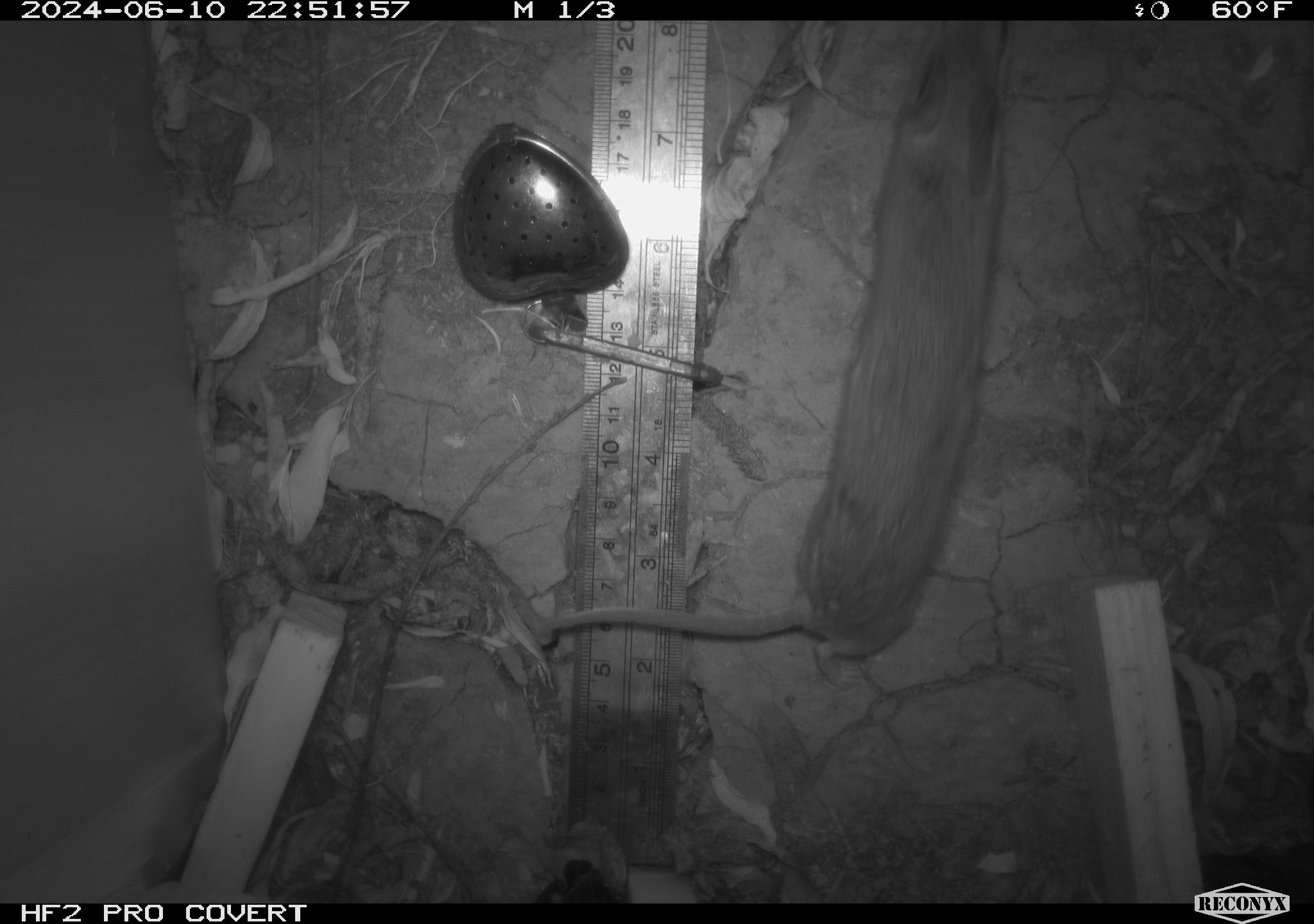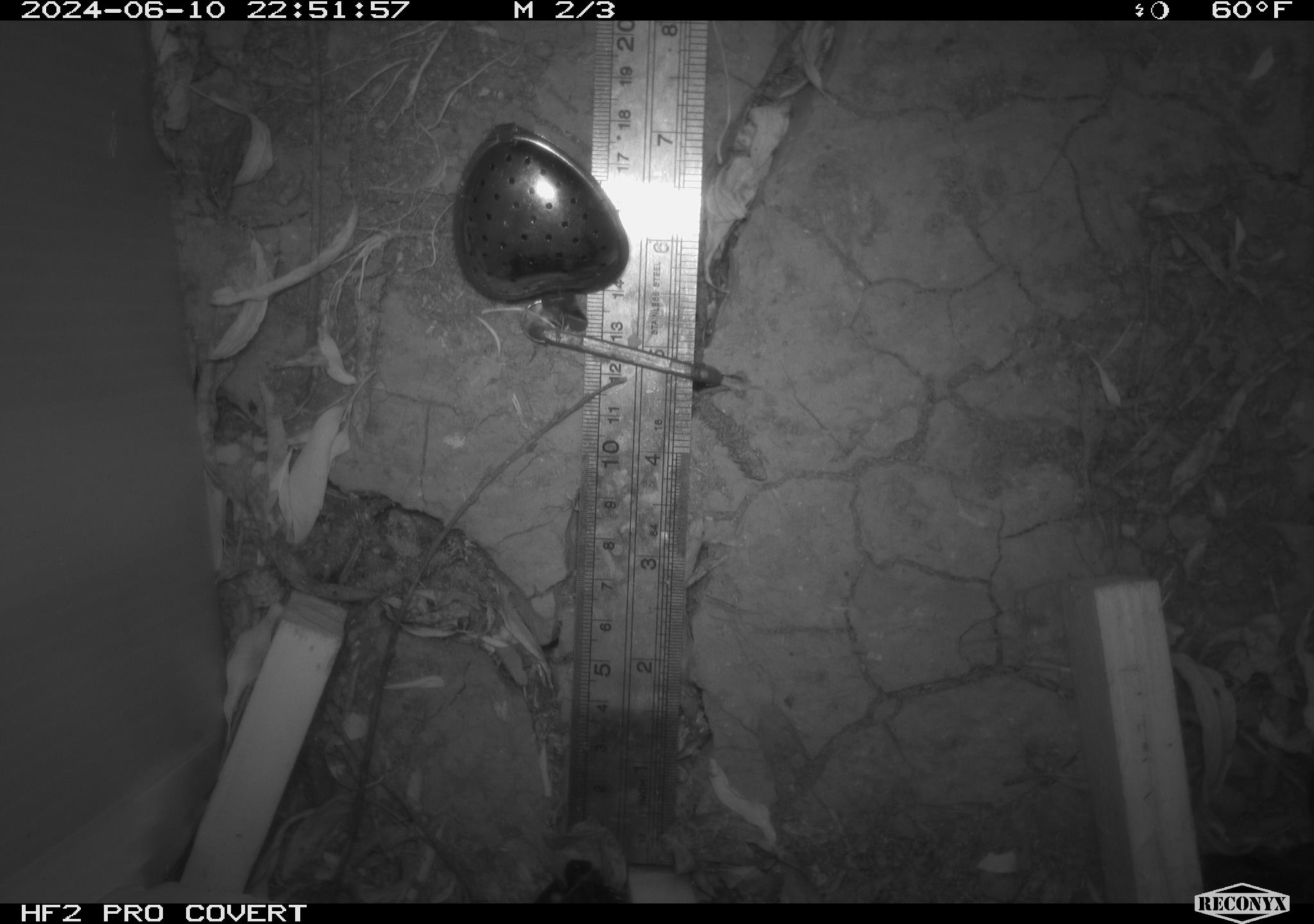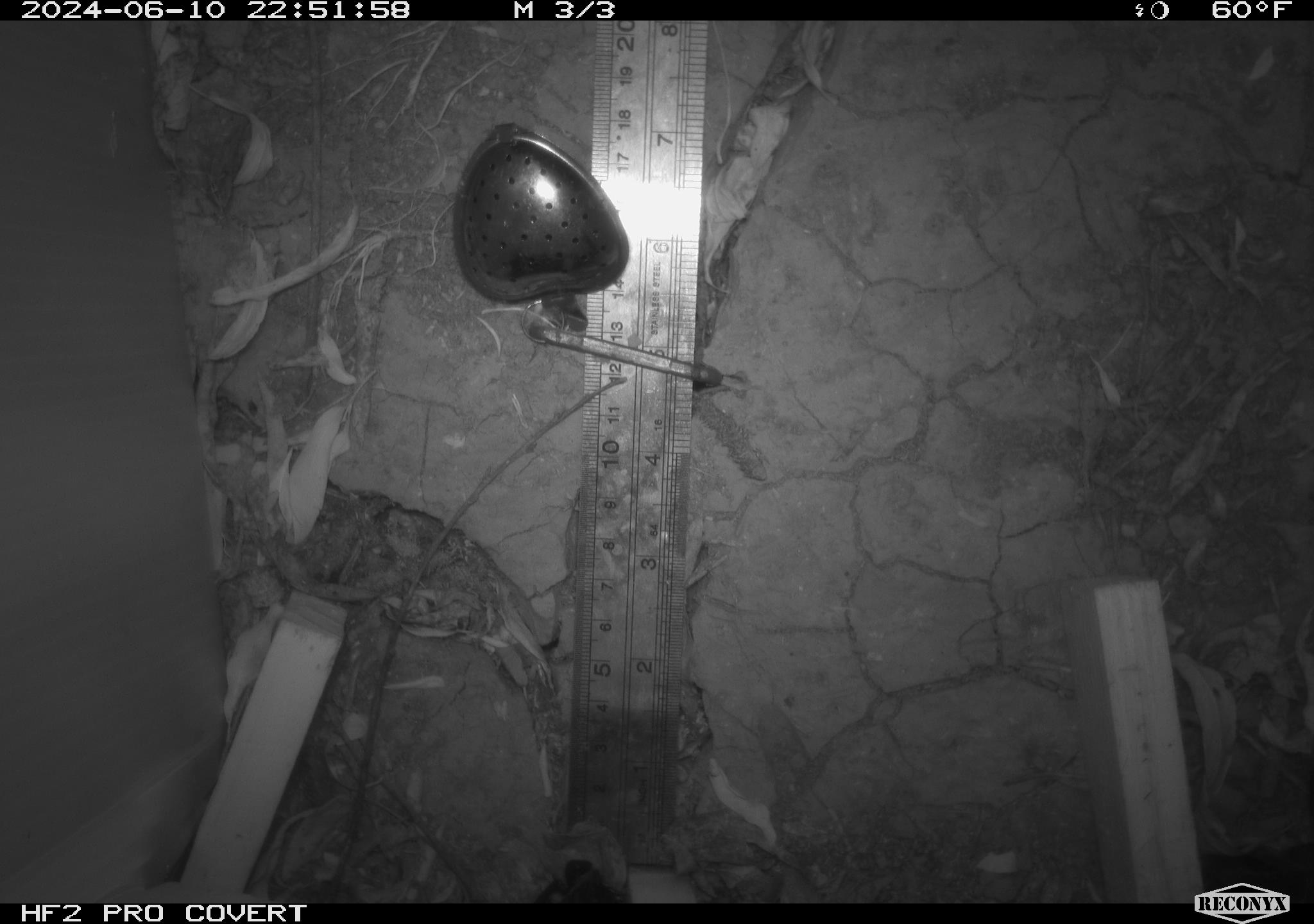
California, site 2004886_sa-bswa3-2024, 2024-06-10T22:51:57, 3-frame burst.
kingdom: Animalia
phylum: Chordata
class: Mammalia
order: Rodentia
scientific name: Rodentia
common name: mouse species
Mouse species (Rodentia).